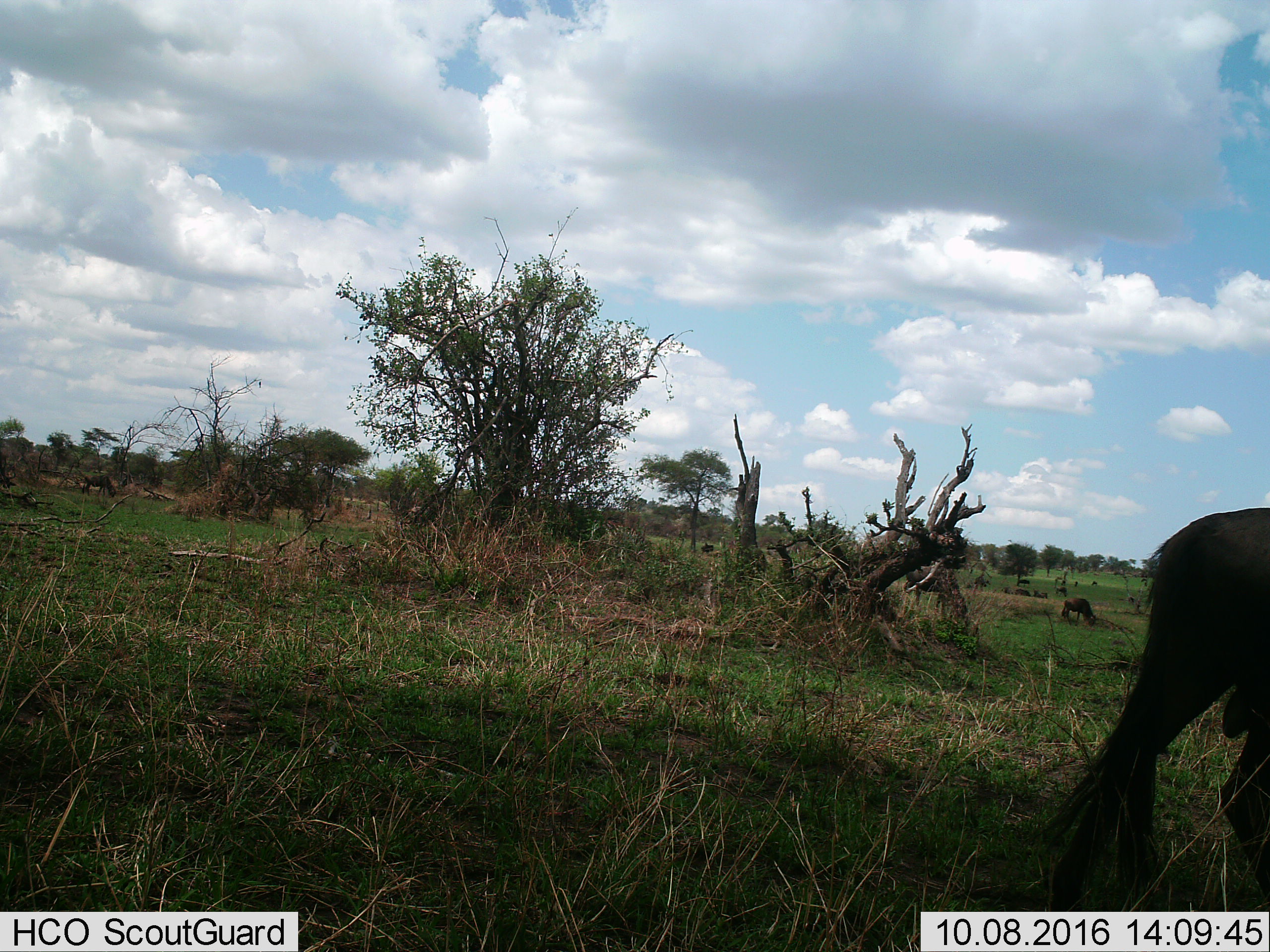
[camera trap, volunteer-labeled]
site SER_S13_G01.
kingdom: Animalia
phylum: Chordata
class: Mammalia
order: Artiodactyla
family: Bovidae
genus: Connochaetes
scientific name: Connochaetes taurinus taurinus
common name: blue wildebeest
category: wildebeestblue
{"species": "wildebeestblue (blue wildebeest) (Connochaetes taurinus taurinus)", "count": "11-50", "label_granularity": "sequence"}